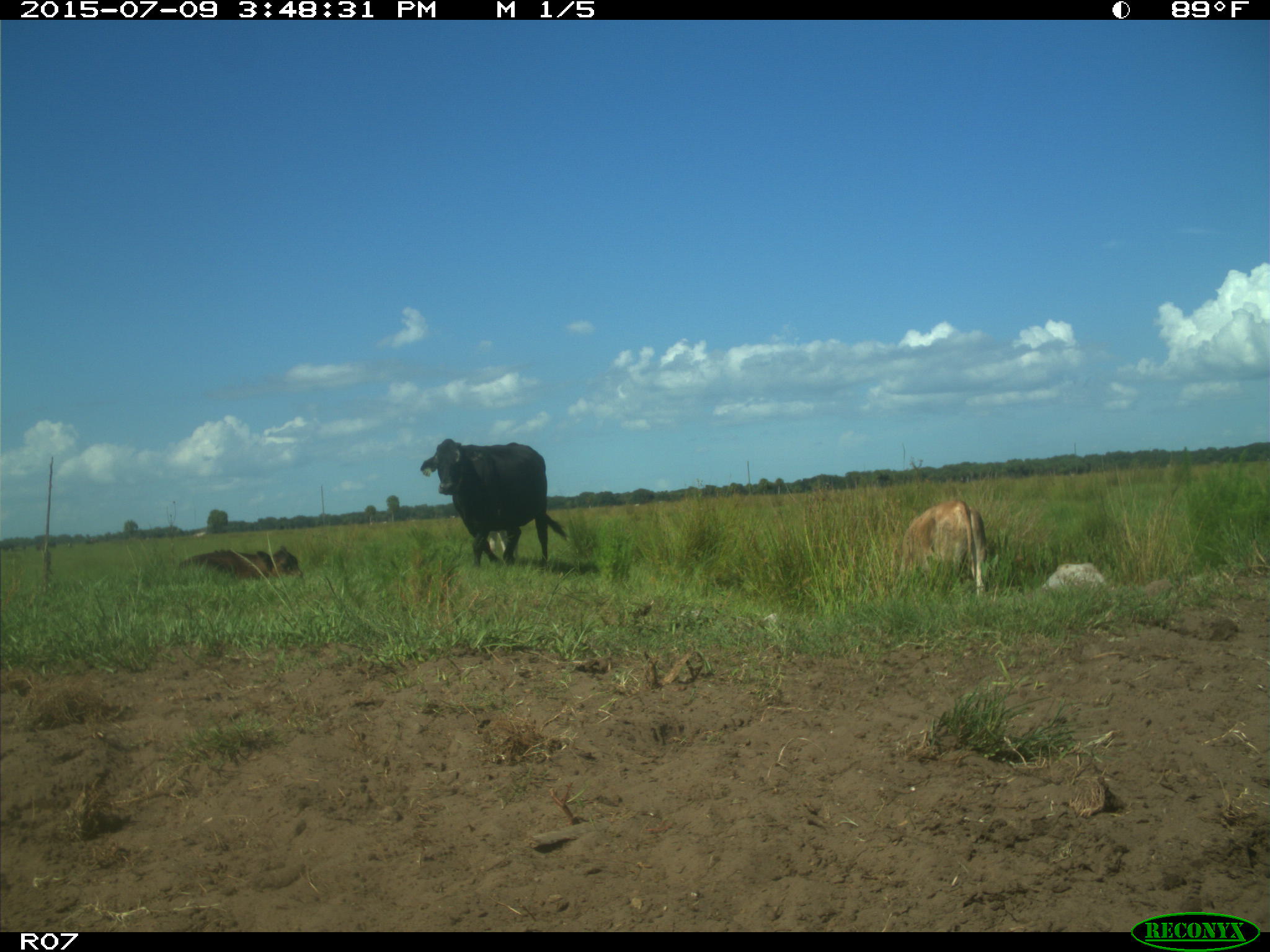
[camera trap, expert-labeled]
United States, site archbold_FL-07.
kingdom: Animalia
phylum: Chordata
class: Mammalia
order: Artiodactyla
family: Bovidae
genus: Bos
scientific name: Bos taurus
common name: domestic cow